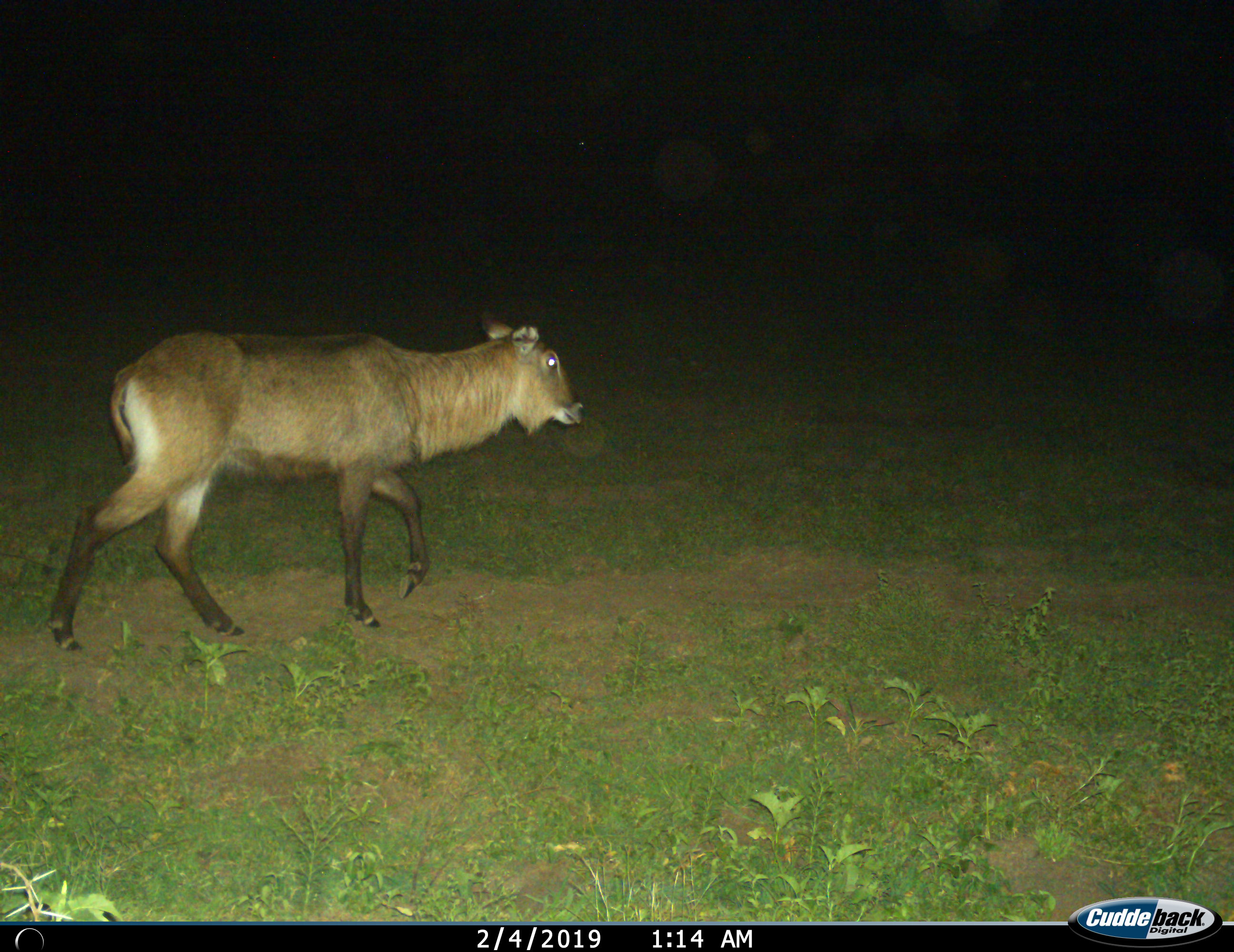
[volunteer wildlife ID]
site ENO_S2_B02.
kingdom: Animalia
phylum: Chordata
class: Mammalia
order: Artiodactyla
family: Bovidae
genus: Kobus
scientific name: Kobus ellipsiprymnus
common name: waterbuck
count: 1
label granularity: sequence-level